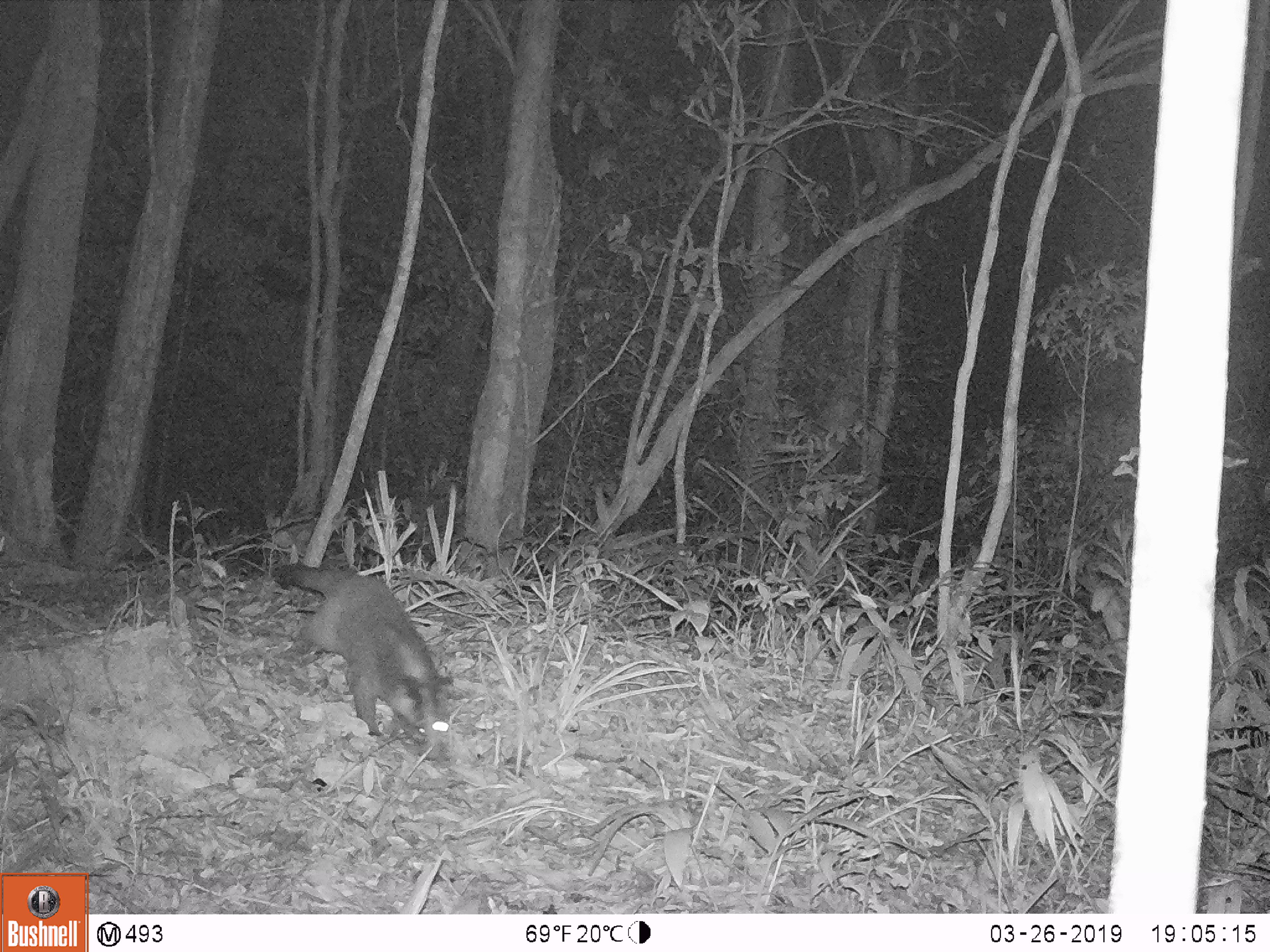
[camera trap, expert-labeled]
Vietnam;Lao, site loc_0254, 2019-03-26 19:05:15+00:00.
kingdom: Animalia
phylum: Chordata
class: Mammalia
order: Carnivora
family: Viverridae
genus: Paguma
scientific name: Paguma larvata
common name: masked palm civet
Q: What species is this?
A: Masked palm civet (Paguma larvata).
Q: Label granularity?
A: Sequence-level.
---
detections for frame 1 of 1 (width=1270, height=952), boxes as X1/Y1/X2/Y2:
masked palm civet: 268/562/454/766